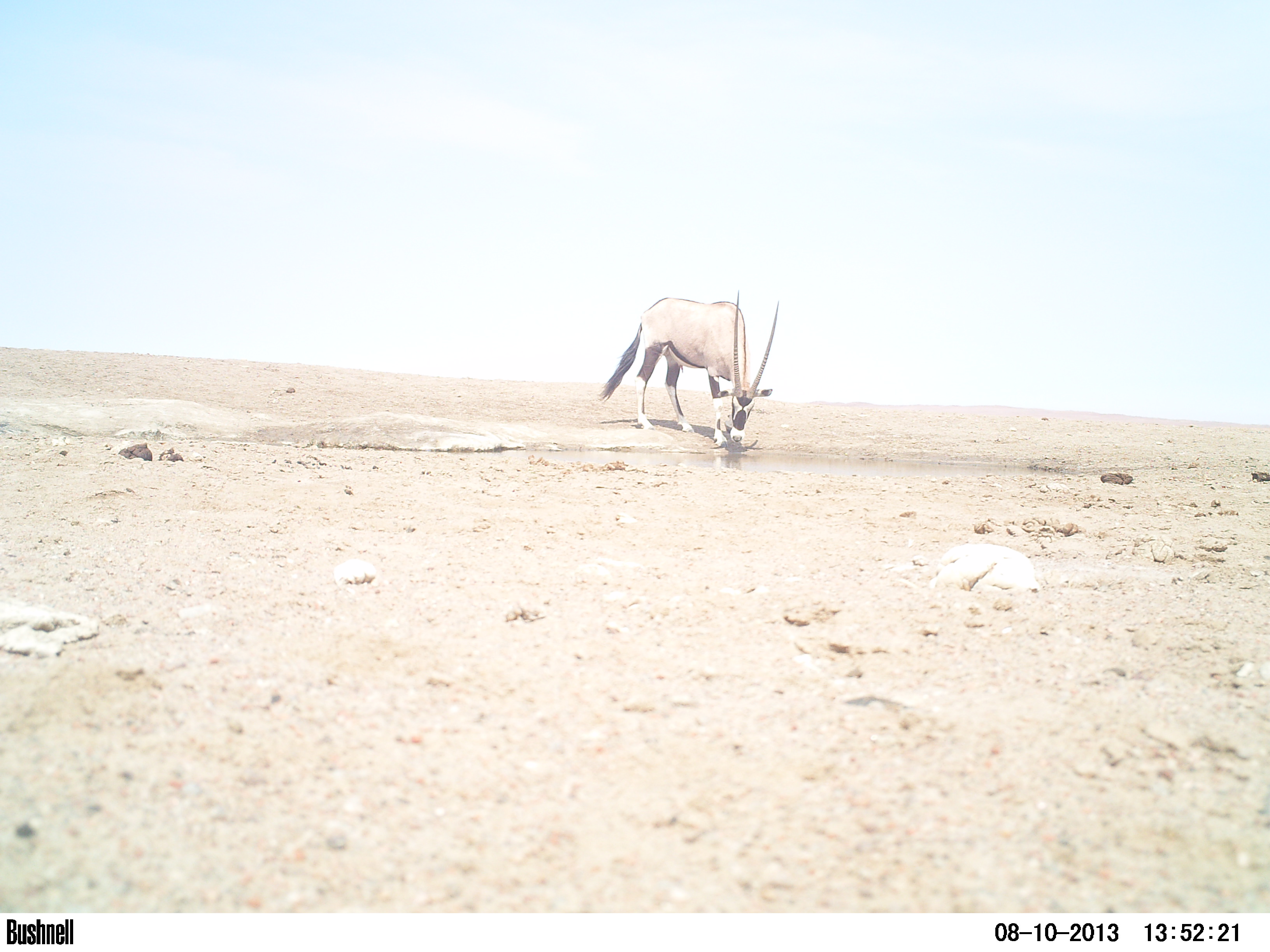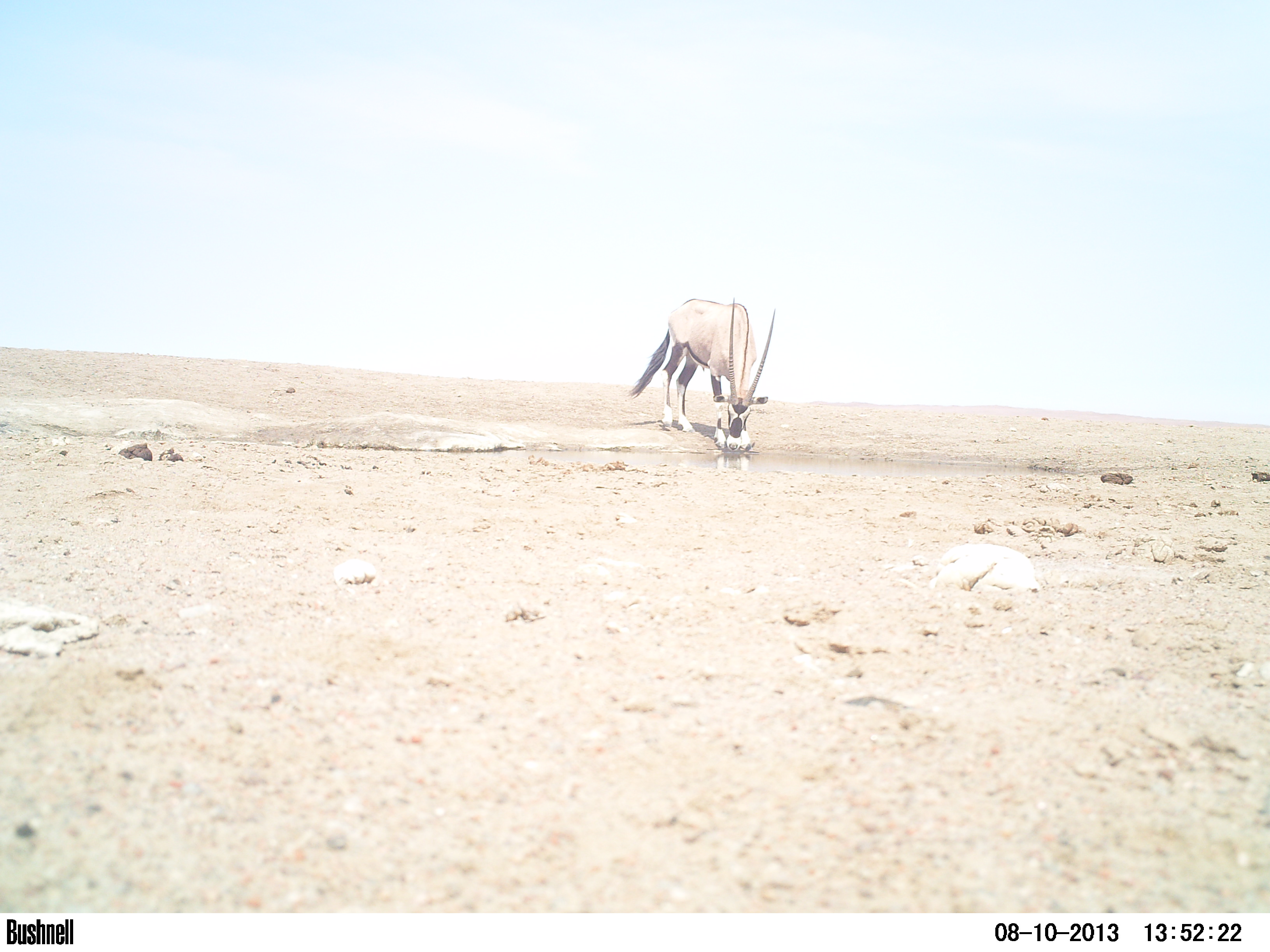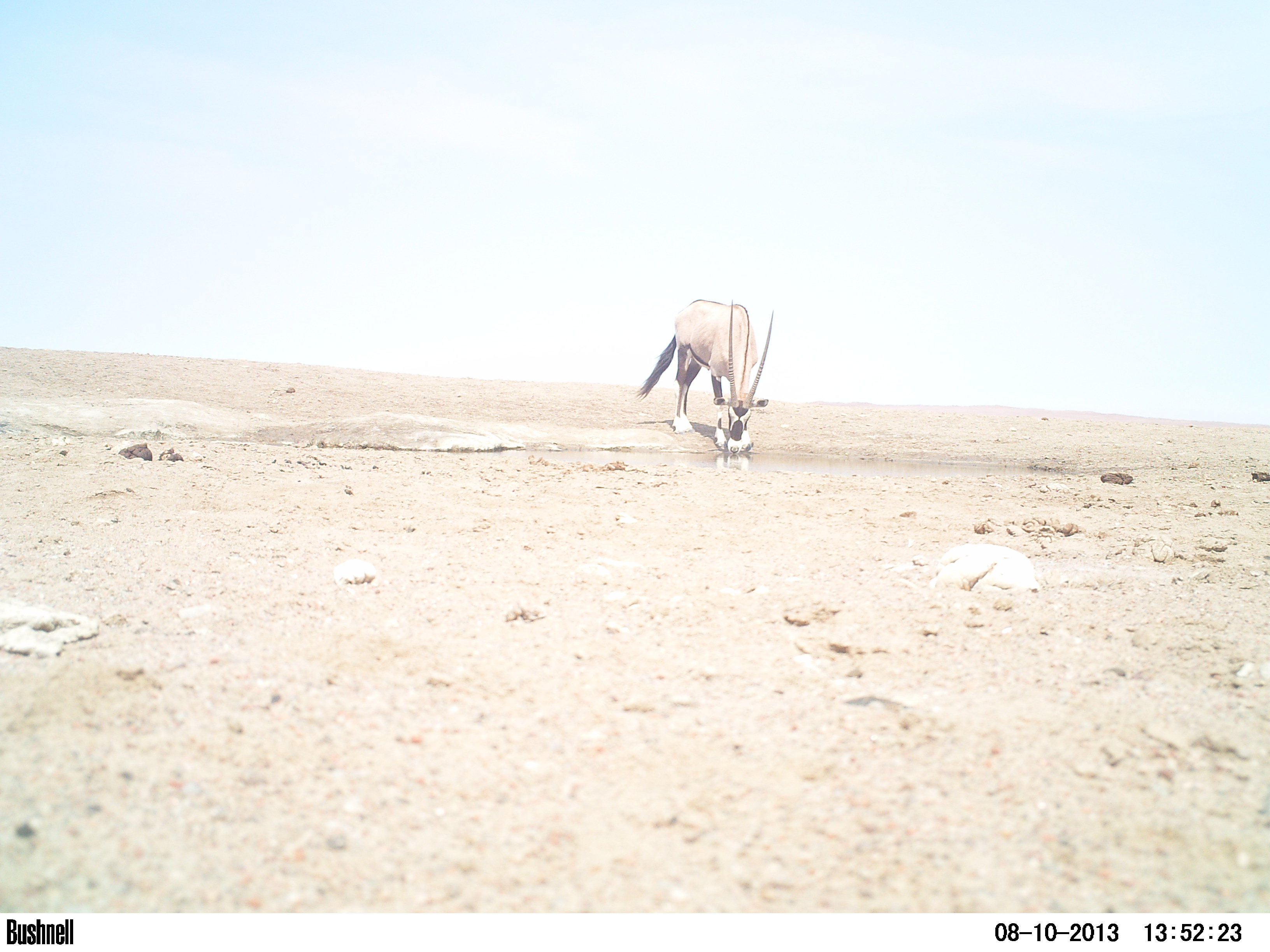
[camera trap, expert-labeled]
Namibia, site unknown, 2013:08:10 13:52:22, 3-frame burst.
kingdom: Animalia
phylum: Chordata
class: Mammalia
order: Artiodactyla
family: Bovidae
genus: Oryx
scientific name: Oryx gazella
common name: gemsbok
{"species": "Oryx gazella (gemsbok)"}